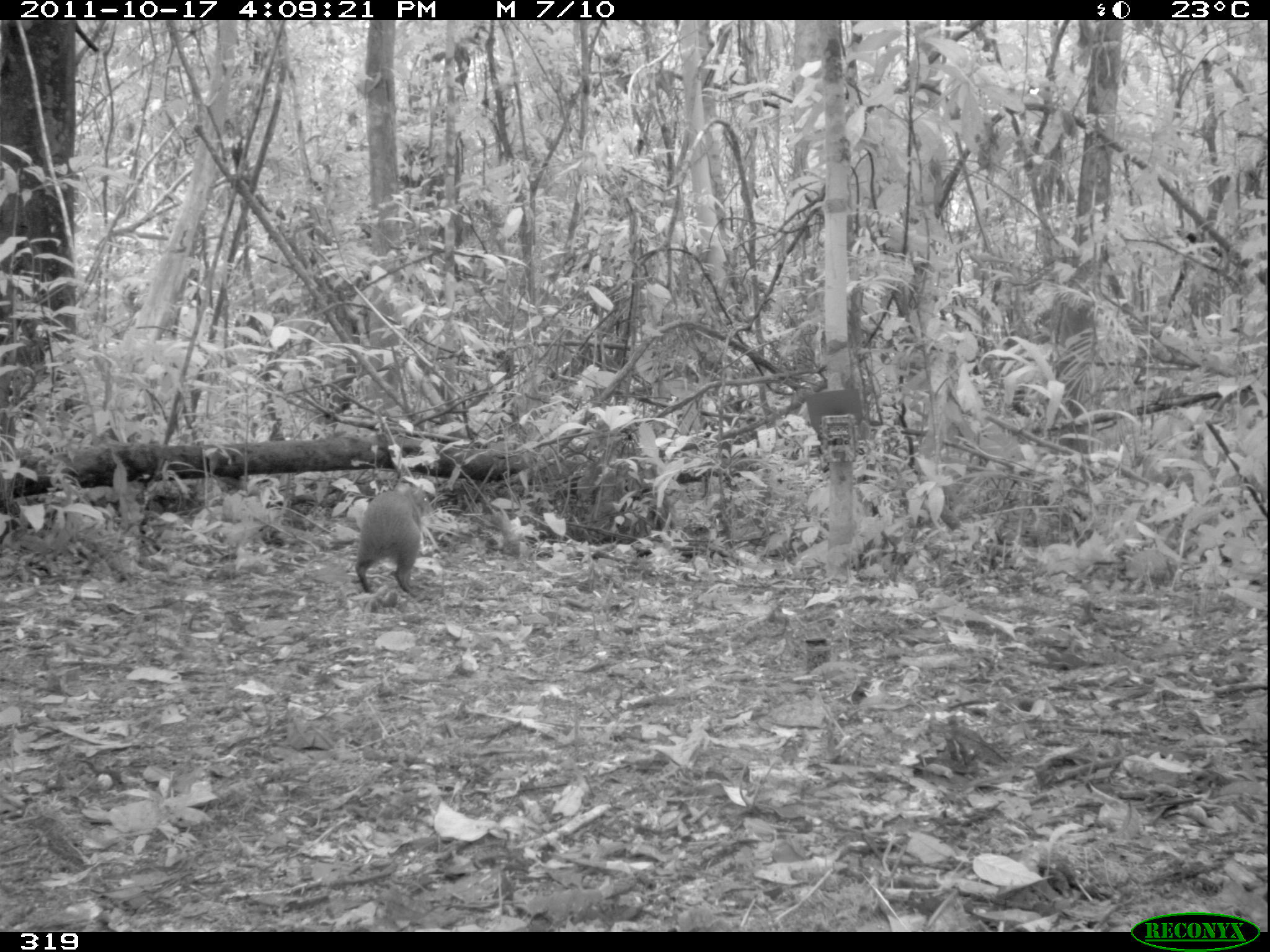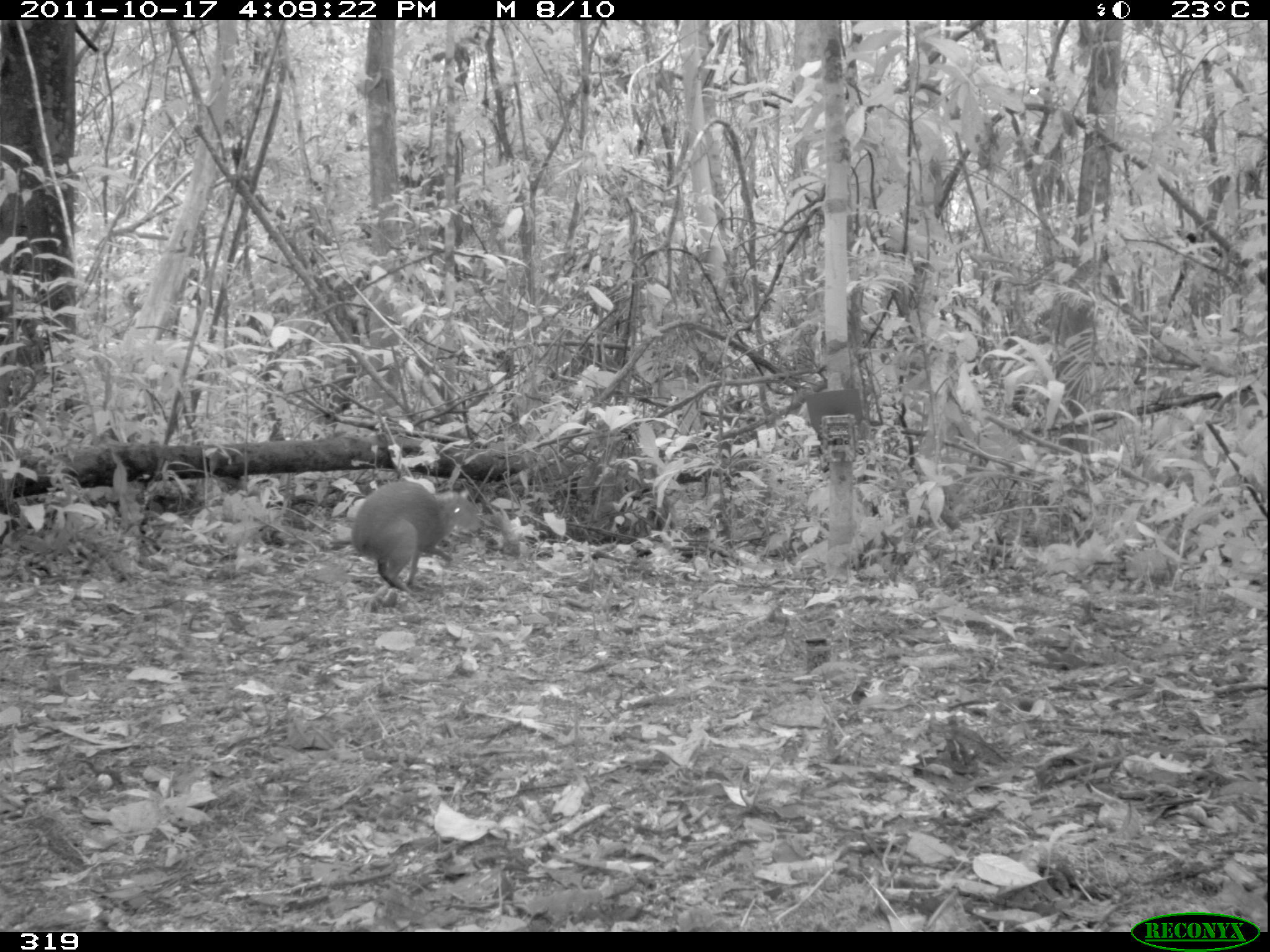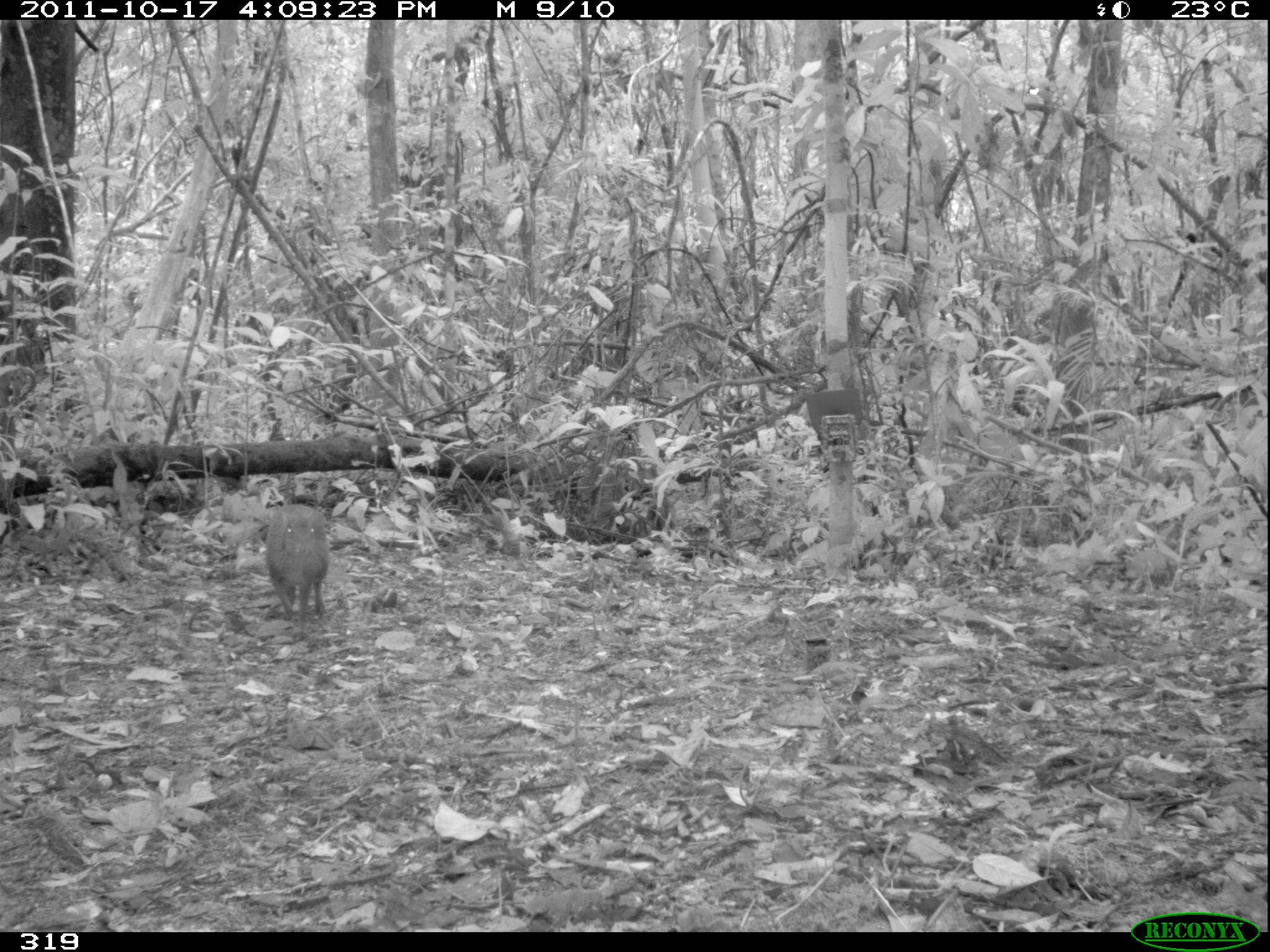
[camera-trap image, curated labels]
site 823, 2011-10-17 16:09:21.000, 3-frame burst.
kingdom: Animalia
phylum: Chordata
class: Mammalia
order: Rodentia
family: Dasyproctidae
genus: Dasyprocta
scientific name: Dasyprocta punctata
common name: central american agouti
Dasyprocta punctata (central american agouti).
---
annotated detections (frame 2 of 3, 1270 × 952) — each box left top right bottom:
dasyprocta punctata: 350 480 479 596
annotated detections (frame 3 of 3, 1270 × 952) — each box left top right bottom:
dasyprocta punctata: 264 503 329 624